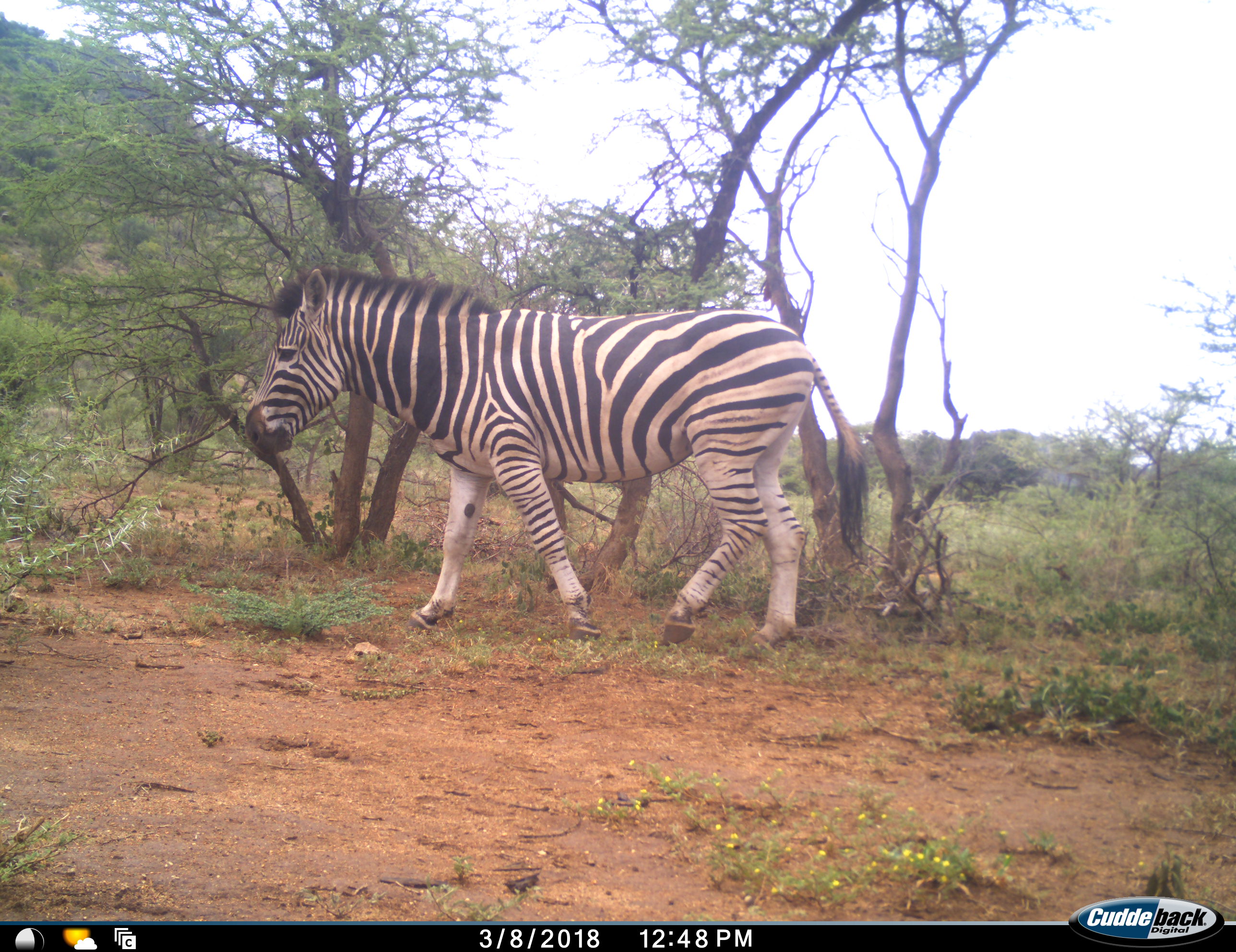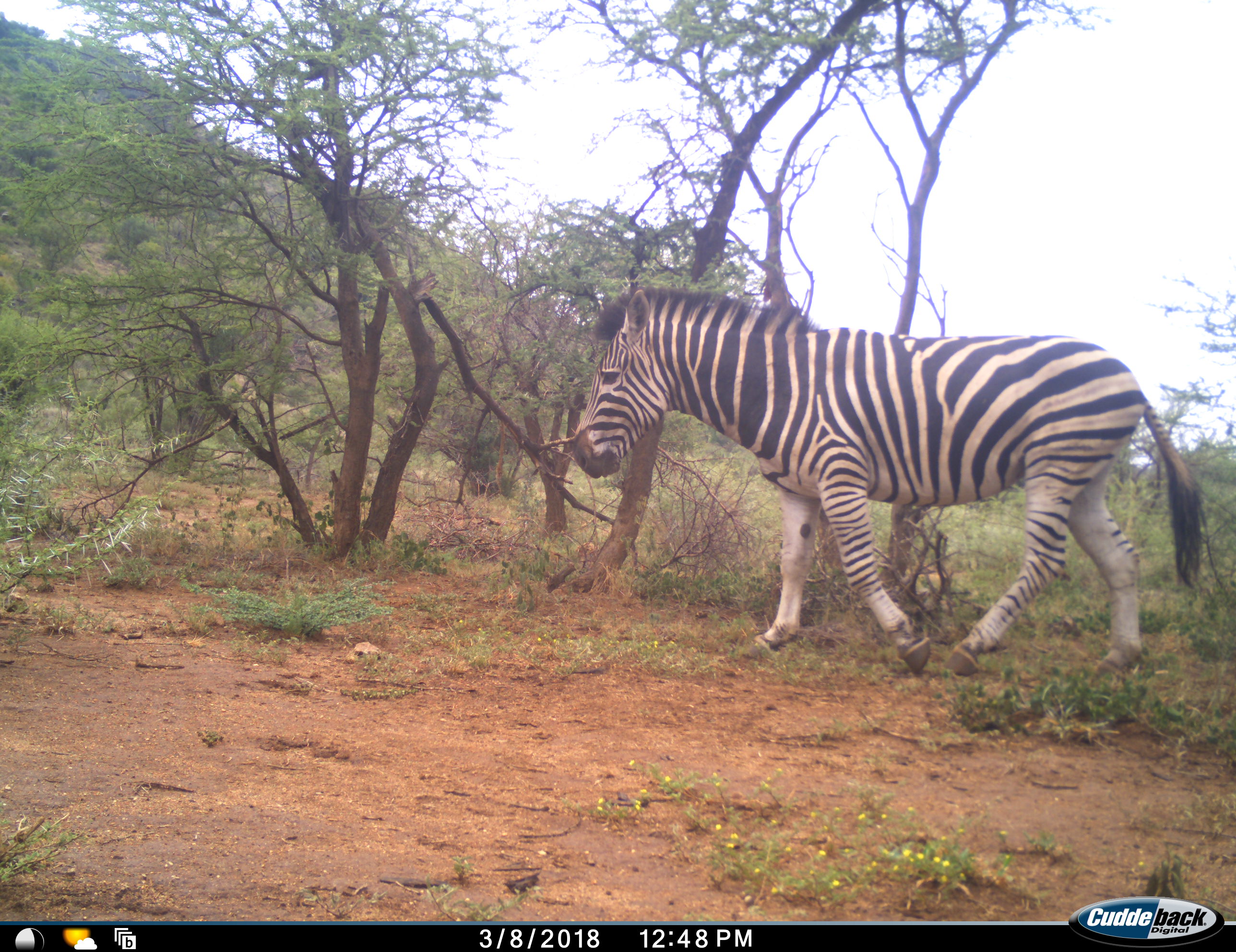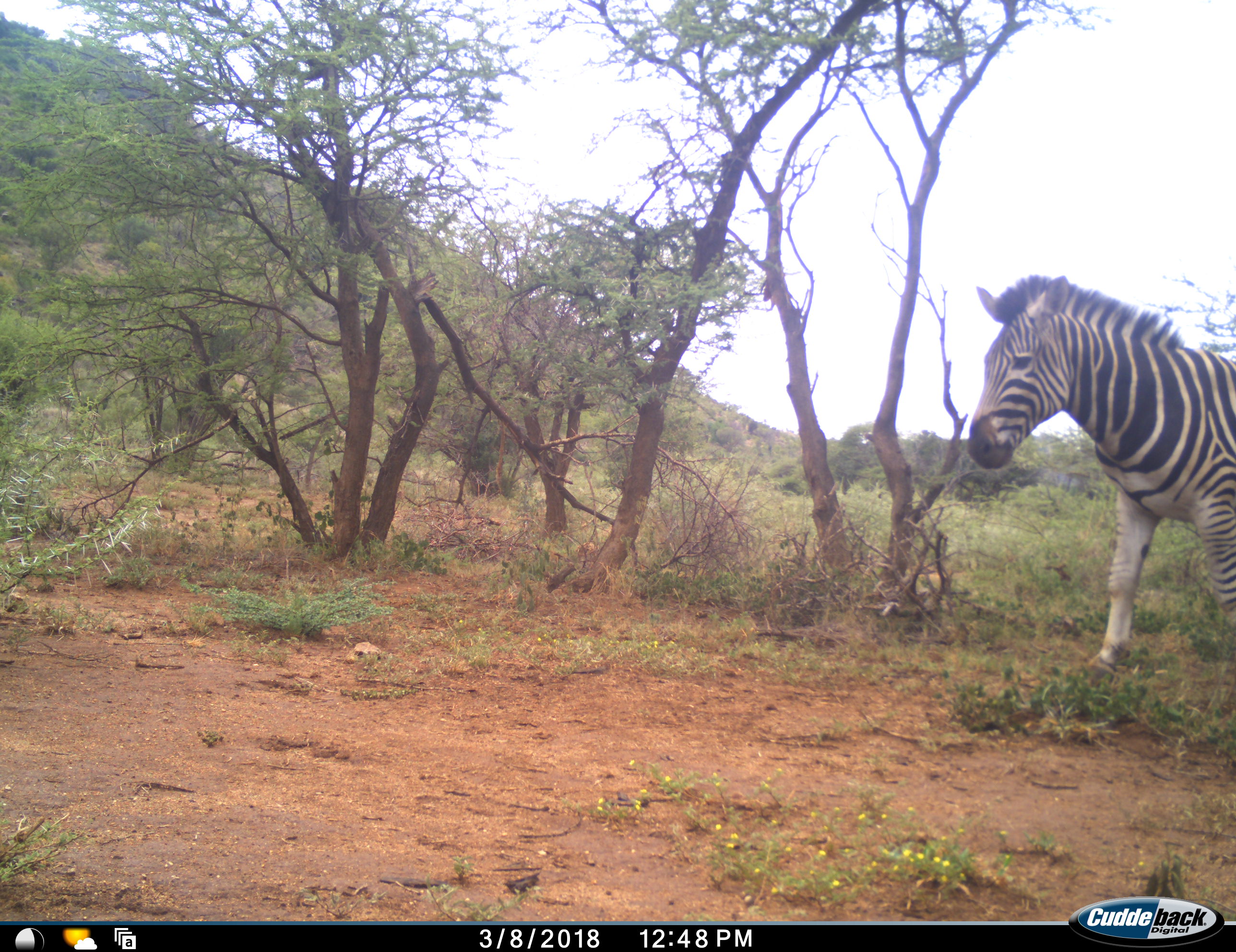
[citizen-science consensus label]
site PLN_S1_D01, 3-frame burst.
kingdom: Animalia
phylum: Chordata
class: Mammalia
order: Perissodactyla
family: Equidae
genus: Equus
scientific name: Equus quagga burchellii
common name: burchell's zebra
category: zebraburchells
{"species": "zebraburchells (burchell's zebra) (Equus quagga burchellii)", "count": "1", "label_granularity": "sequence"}